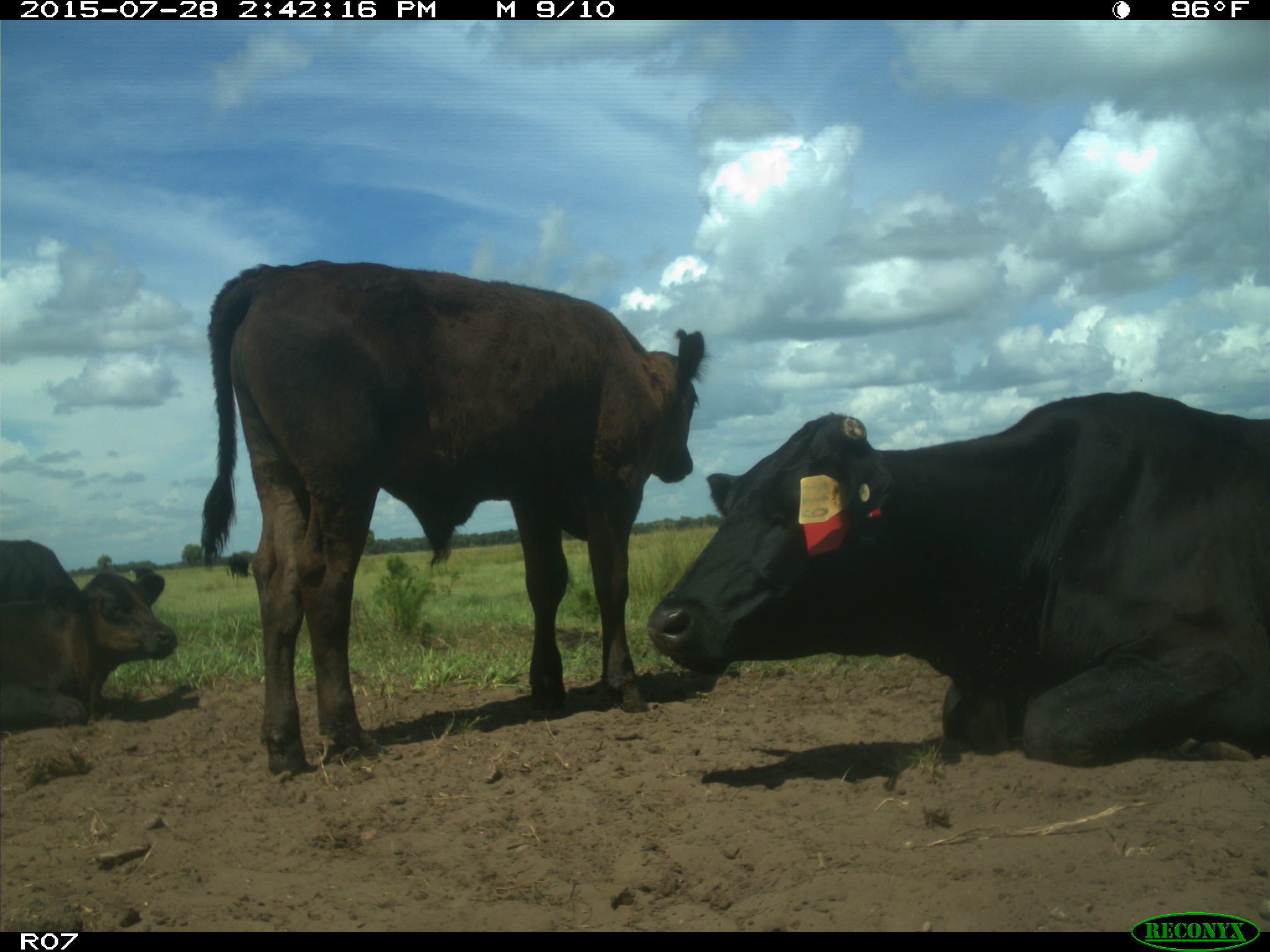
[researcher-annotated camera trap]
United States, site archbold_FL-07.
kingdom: Animalia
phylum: Chordata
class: Mammalia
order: Artiodactyla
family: Bovidae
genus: Bos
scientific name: Bos taurus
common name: domestic cow